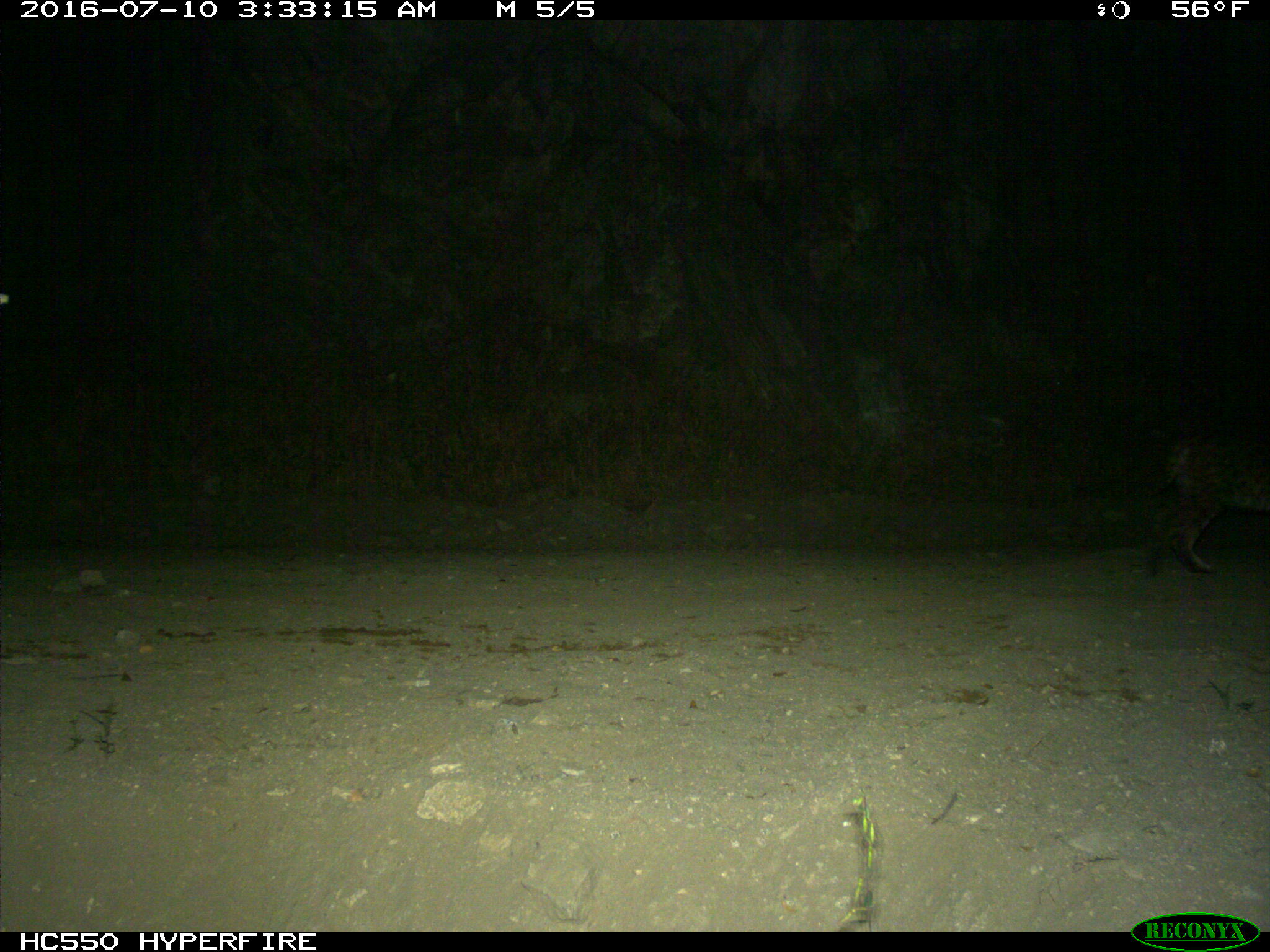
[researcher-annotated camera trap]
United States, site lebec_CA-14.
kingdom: Animalia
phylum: Chordata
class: Mammalia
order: Carnivora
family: Felidae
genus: Lynx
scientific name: Lynx rufus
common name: bobcat